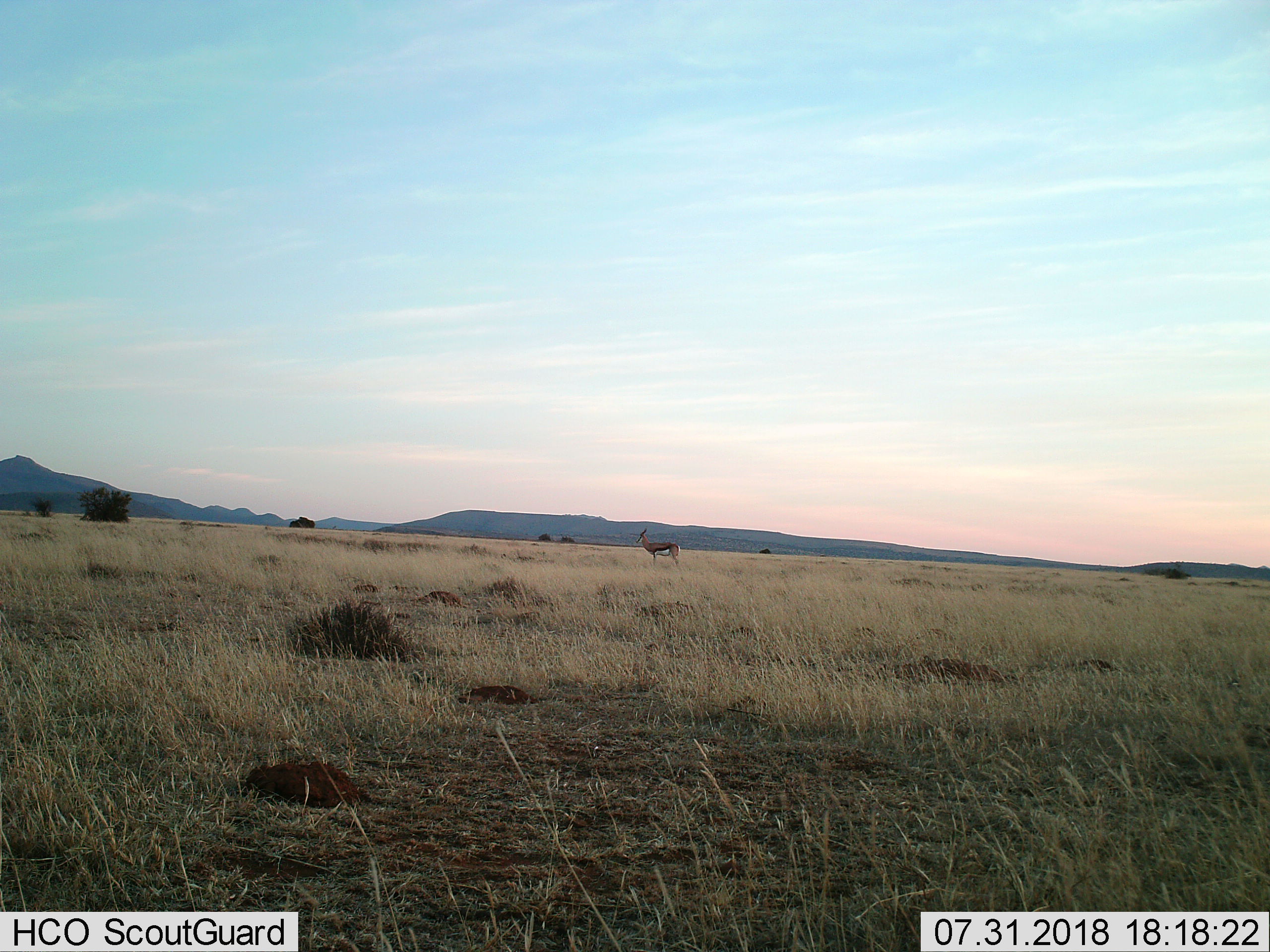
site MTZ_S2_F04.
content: unidentified animal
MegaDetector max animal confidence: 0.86